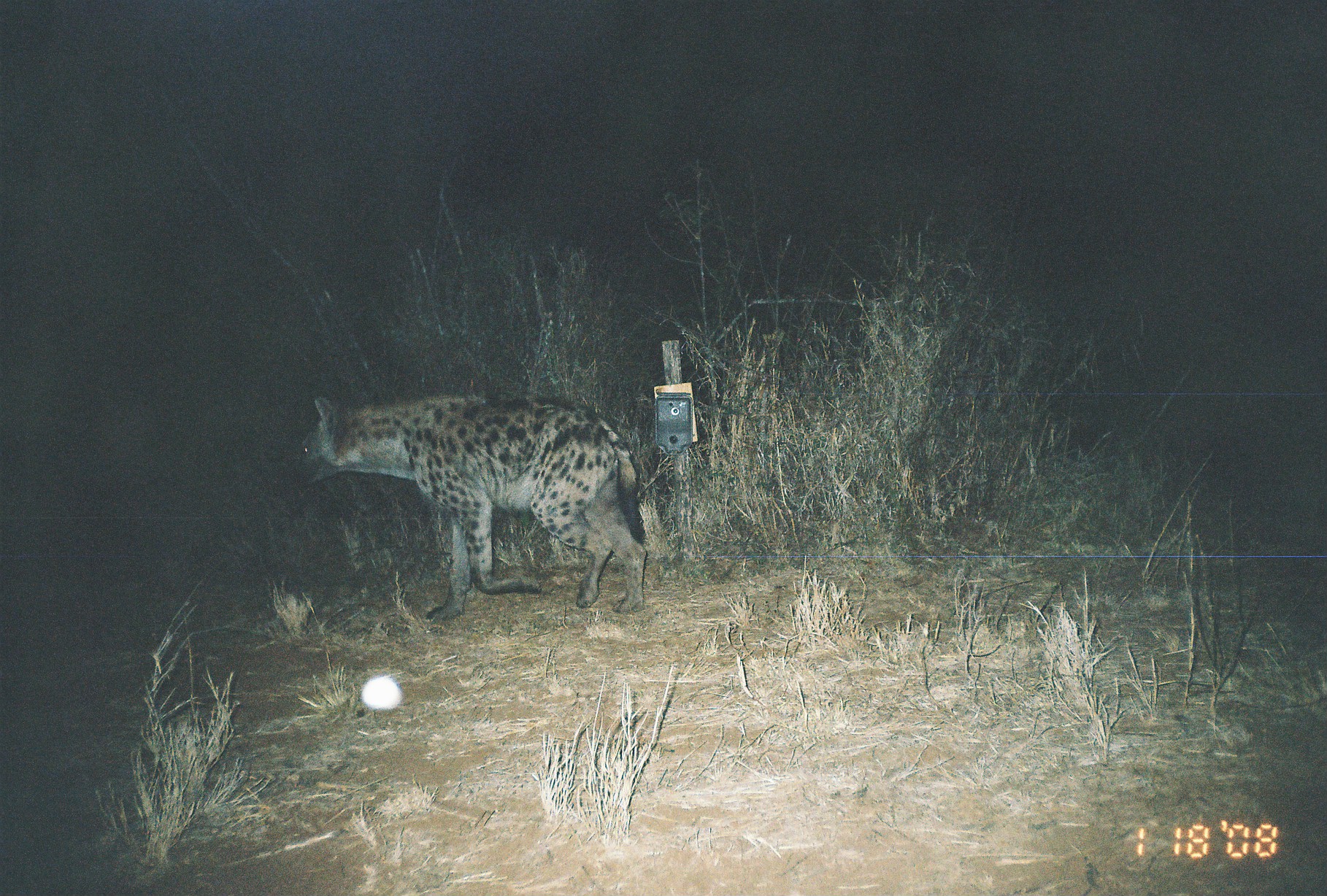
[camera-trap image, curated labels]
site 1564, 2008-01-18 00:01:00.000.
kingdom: Animalia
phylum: Chordata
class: Mammalia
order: Carnivora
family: Hyaenidae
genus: Crocuta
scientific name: Crocuta crocuta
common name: spotted hyena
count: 4